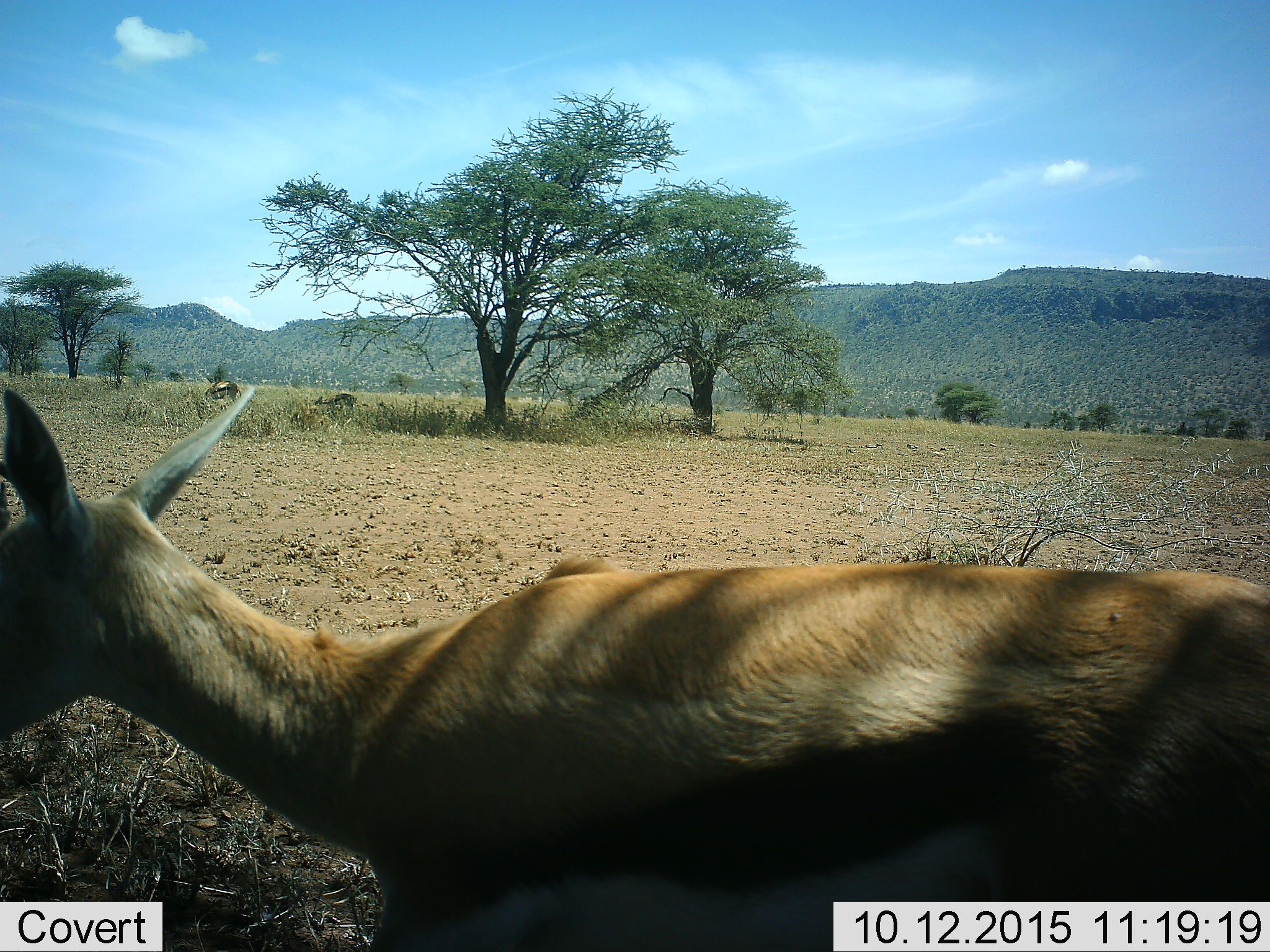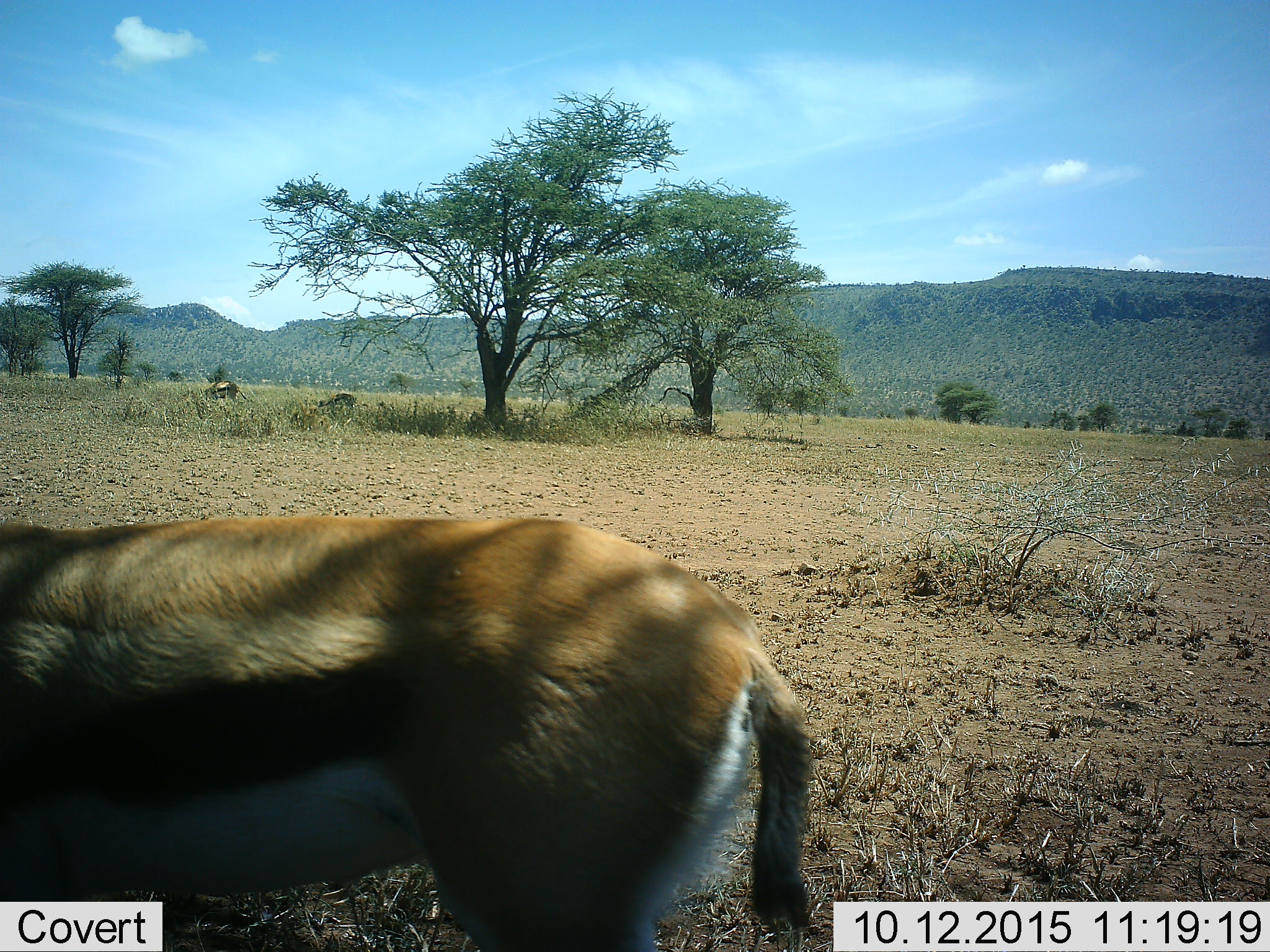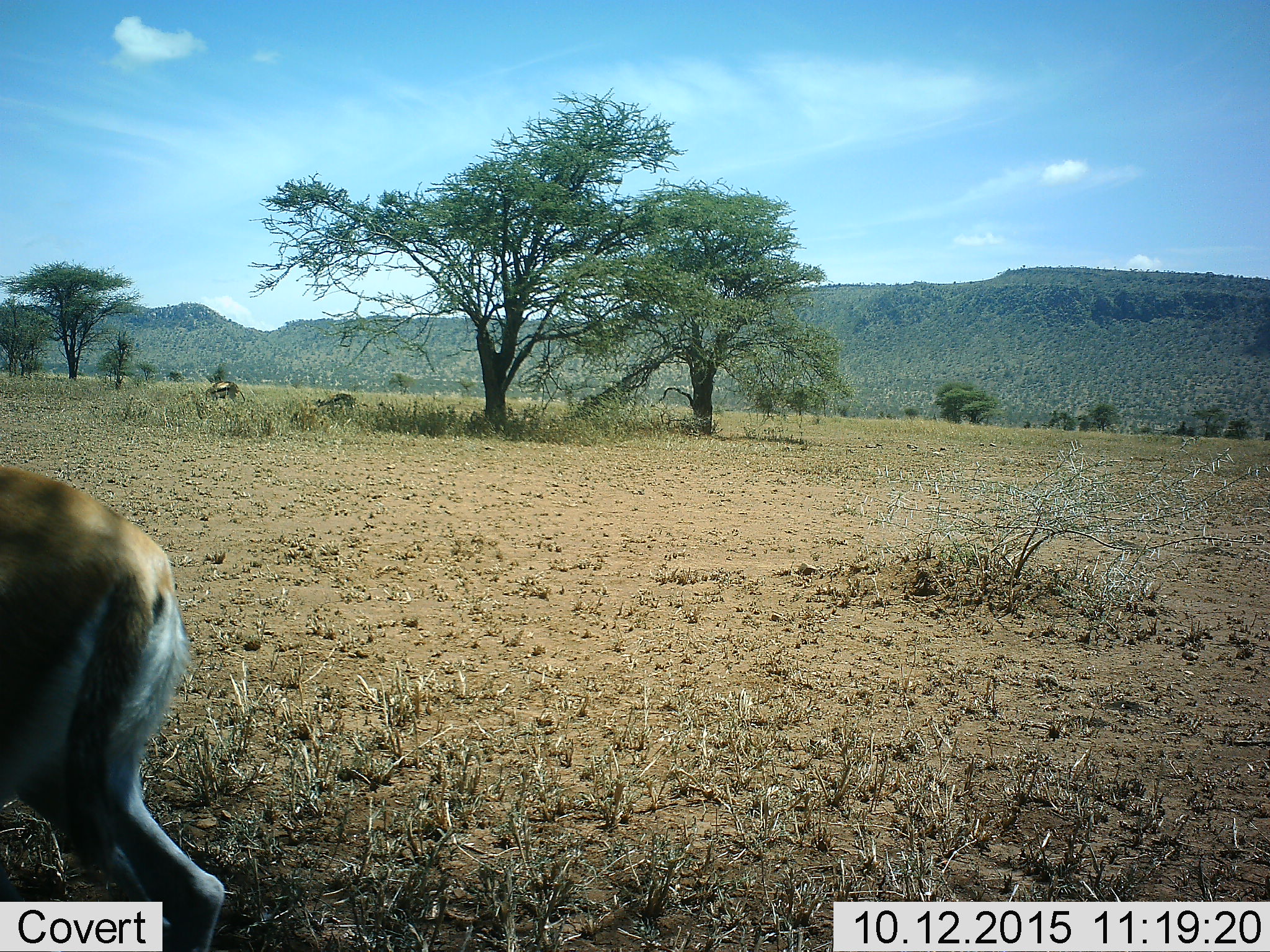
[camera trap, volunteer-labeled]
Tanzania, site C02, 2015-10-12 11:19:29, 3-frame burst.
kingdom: Animalia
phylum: Chordata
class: Mammalia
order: Artiodactyla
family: Bovidae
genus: Eudorcas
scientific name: Eudorcas thomsonii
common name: thomson's gazelle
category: gazellethomsons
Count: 3.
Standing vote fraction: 35%.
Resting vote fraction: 0%.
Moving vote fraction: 88%.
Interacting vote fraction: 0%.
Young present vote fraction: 0%.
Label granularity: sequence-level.